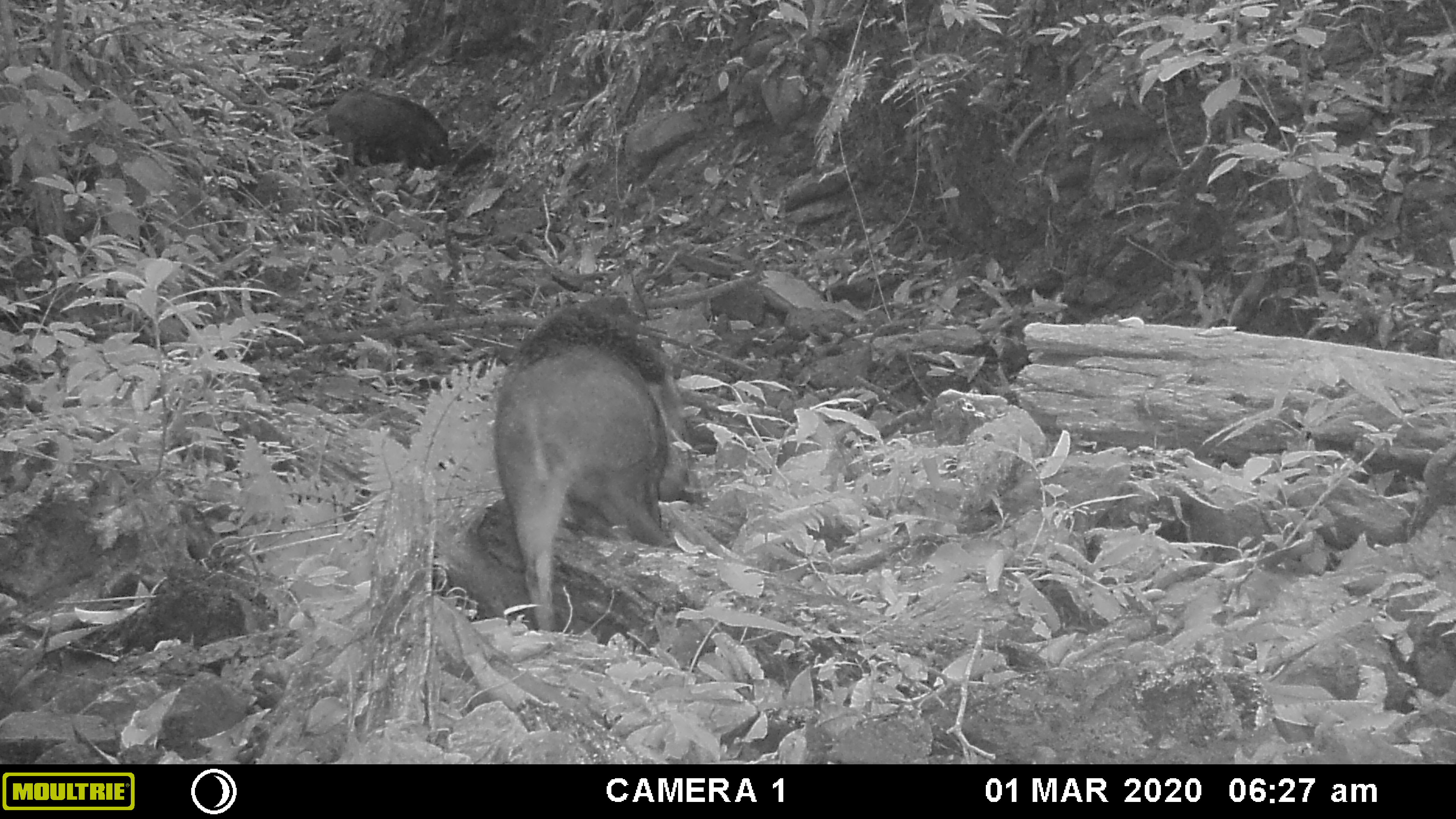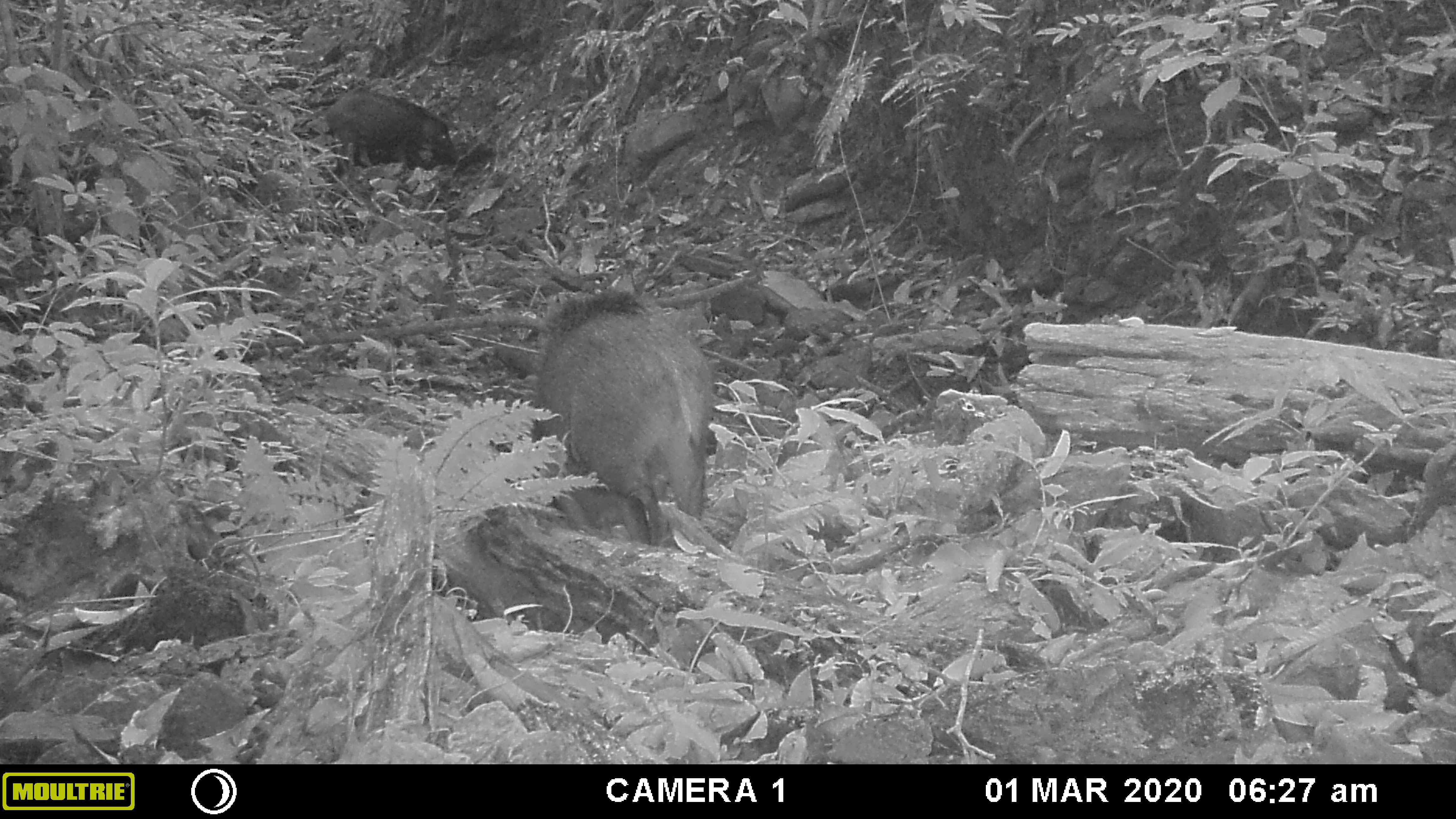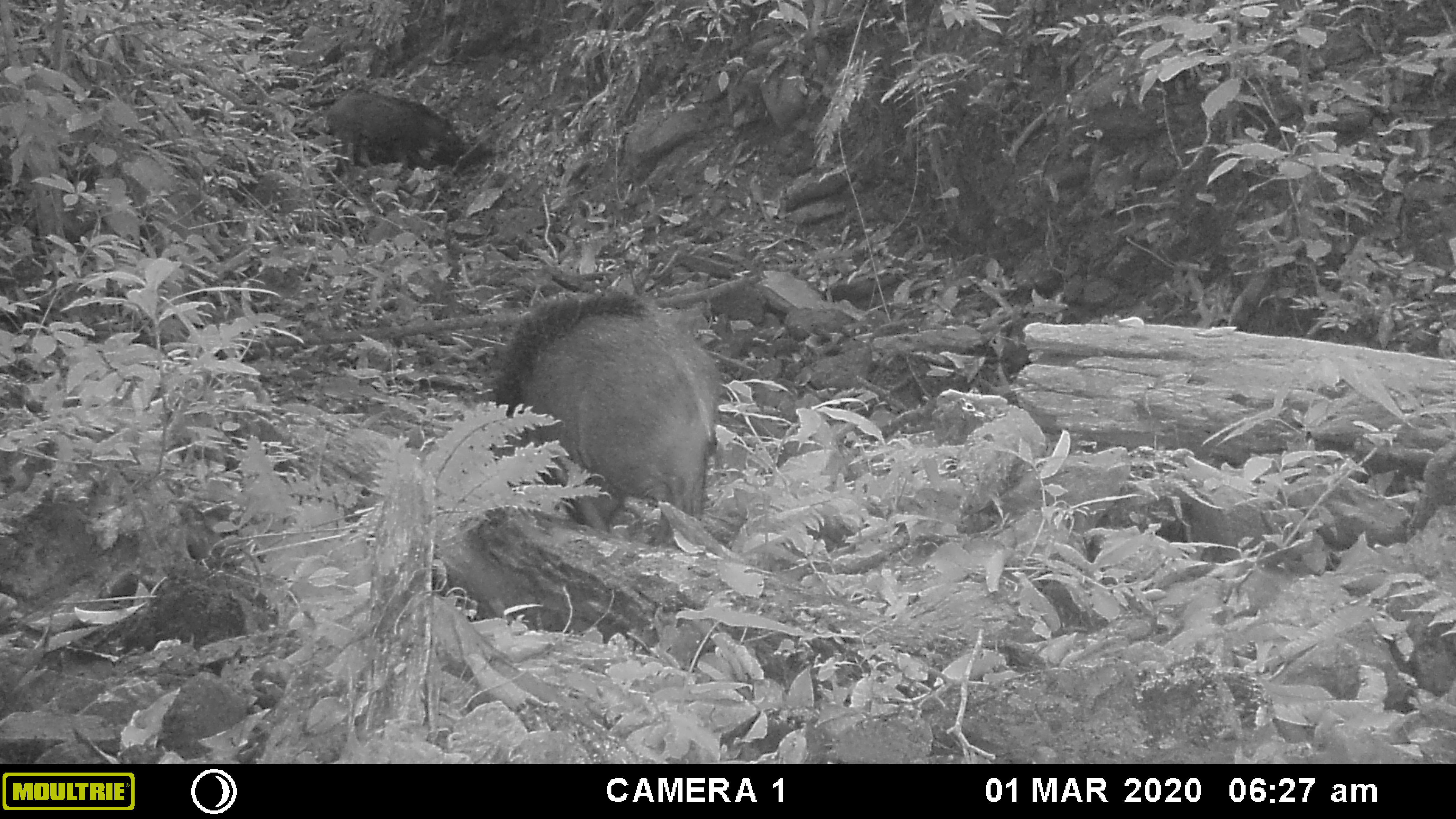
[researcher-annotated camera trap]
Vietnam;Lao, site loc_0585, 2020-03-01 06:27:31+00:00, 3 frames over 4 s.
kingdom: Animalia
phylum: Chordata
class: Mammalia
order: Artiodactyla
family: Suidae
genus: Sus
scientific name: Sus scrofa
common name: eurasian wild pig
Eurasian wild pig (Sus scrofa). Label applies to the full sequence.